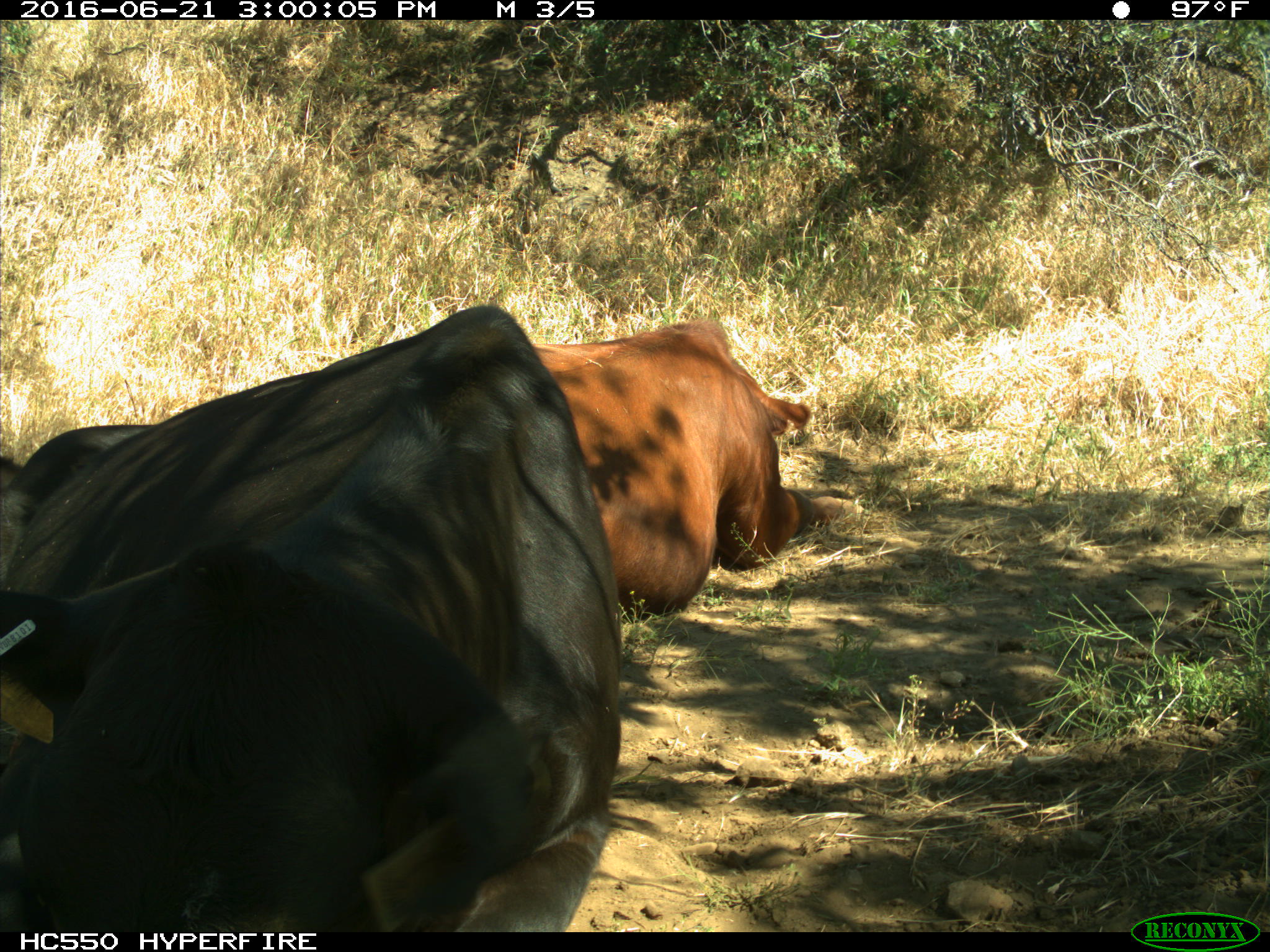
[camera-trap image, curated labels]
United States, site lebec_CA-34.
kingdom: Animalia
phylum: Chordata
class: Mammalia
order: Artiodactyla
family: Bovidae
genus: Bos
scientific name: Bos taurus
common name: domestic cow